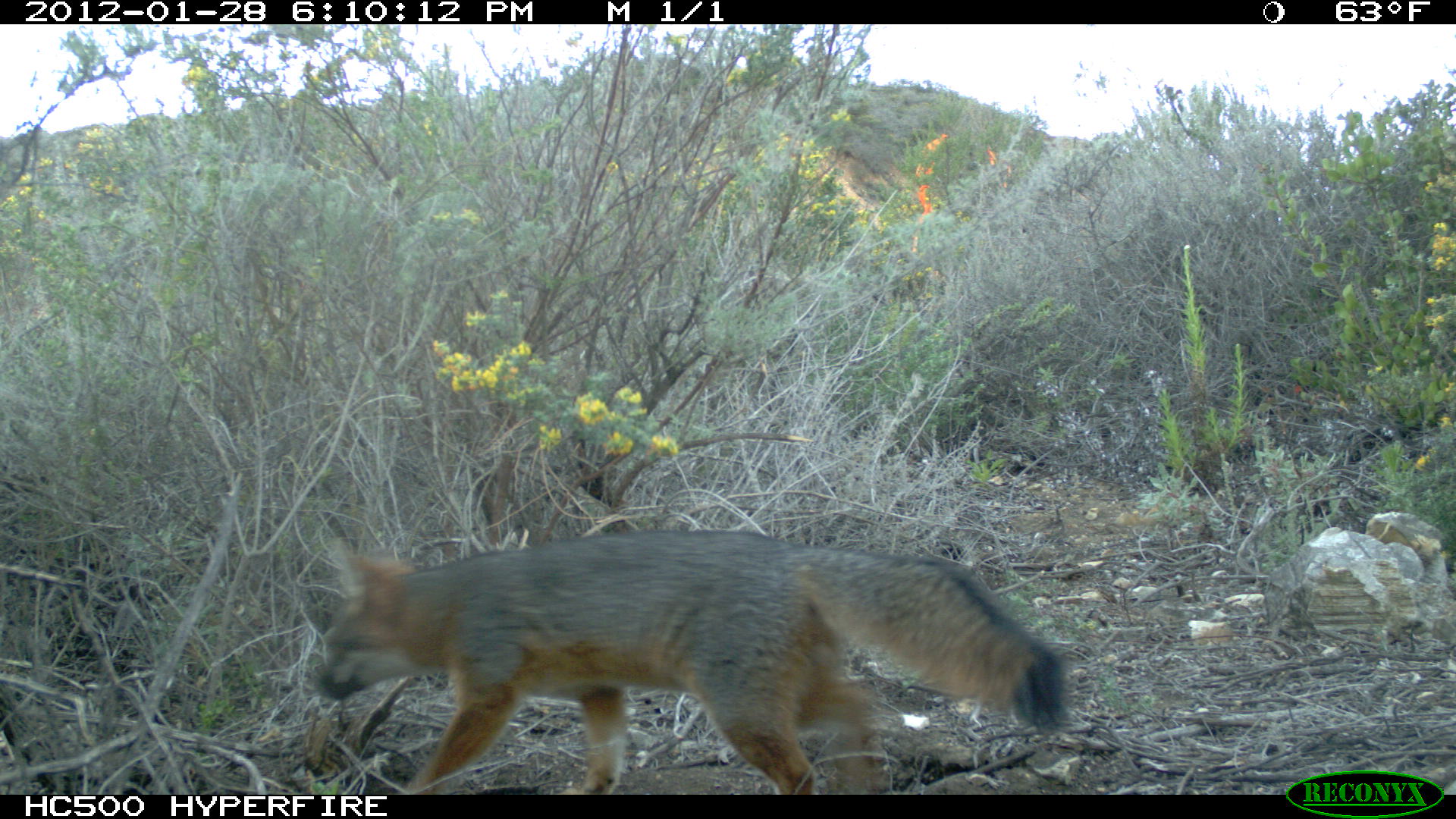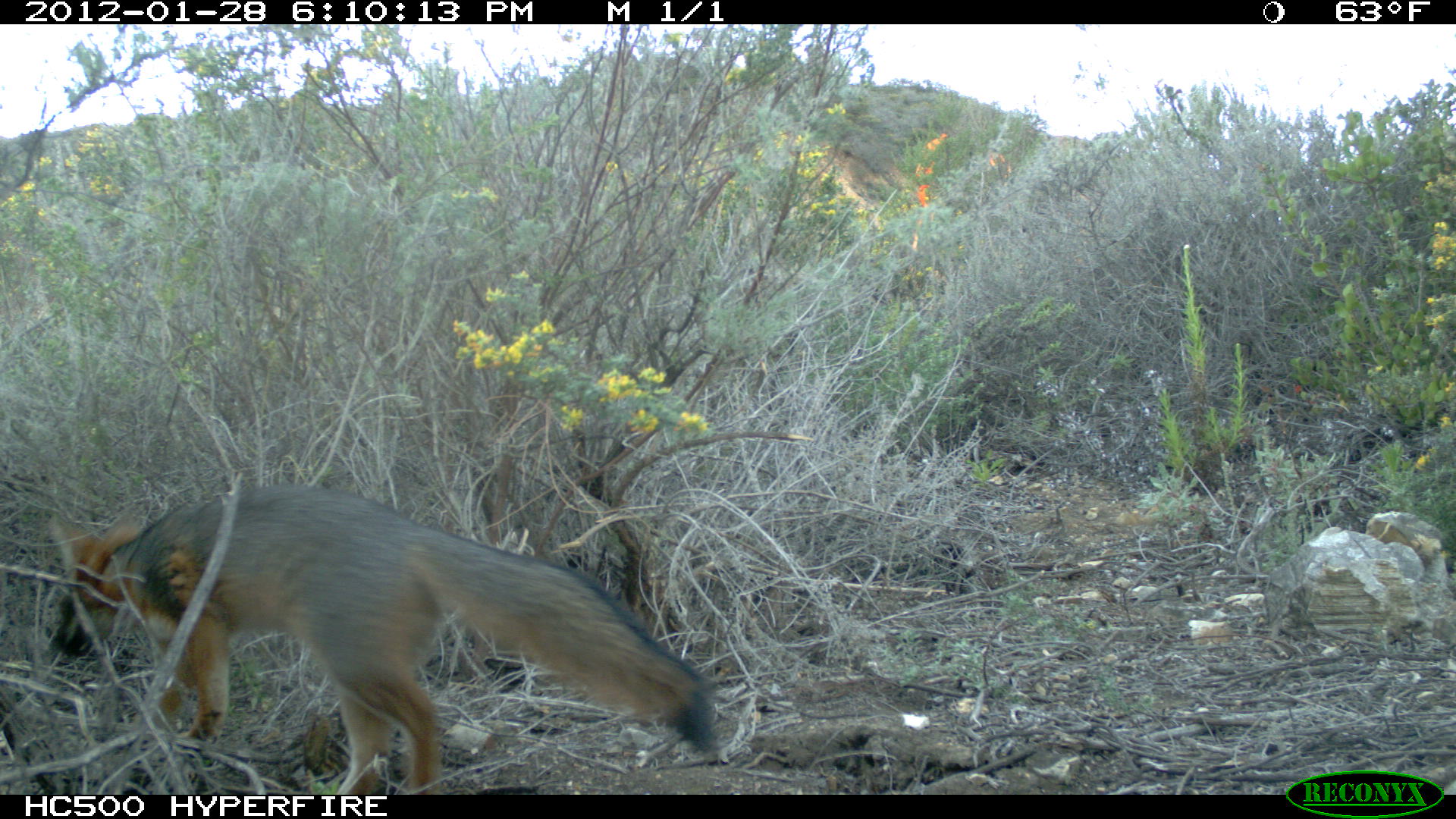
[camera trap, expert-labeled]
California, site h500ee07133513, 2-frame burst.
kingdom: Animalia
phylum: Chordata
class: Mammalia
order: Carnivora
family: Canidae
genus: Urocyon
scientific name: Urocyon littoralis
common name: island fox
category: fox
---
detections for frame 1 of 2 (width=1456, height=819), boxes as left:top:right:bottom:
fox: 314:530:1066:795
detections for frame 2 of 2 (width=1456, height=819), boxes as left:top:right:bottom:
fox: 44:483:717:794